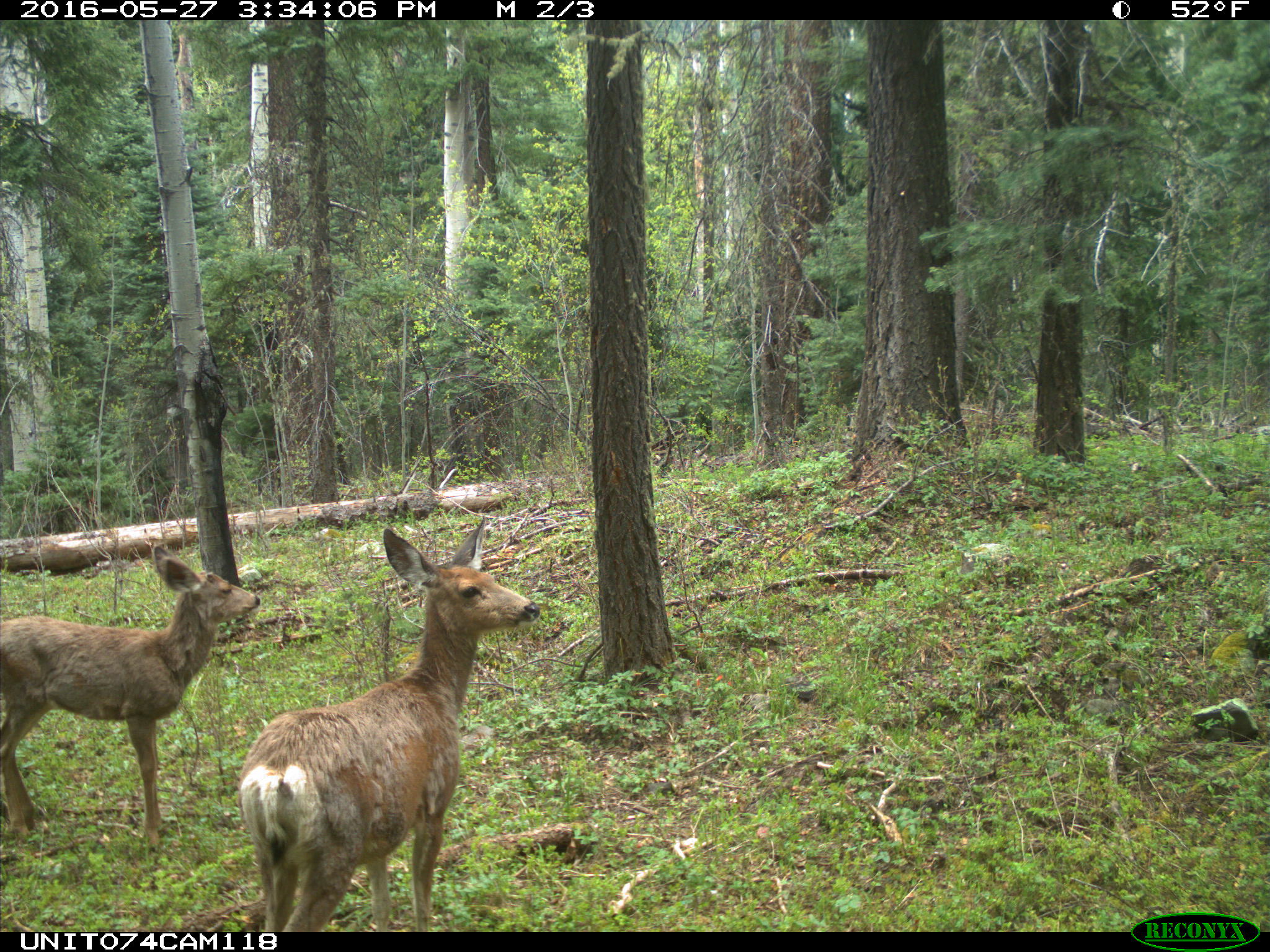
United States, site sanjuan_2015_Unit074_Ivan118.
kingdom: Animalia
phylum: Chordata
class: Mammalia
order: Artiodactyla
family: Cervidae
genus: Odocoileus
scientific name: Odocoileus hemionus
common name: mule deer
Odocoileus hemionus (mule deer).